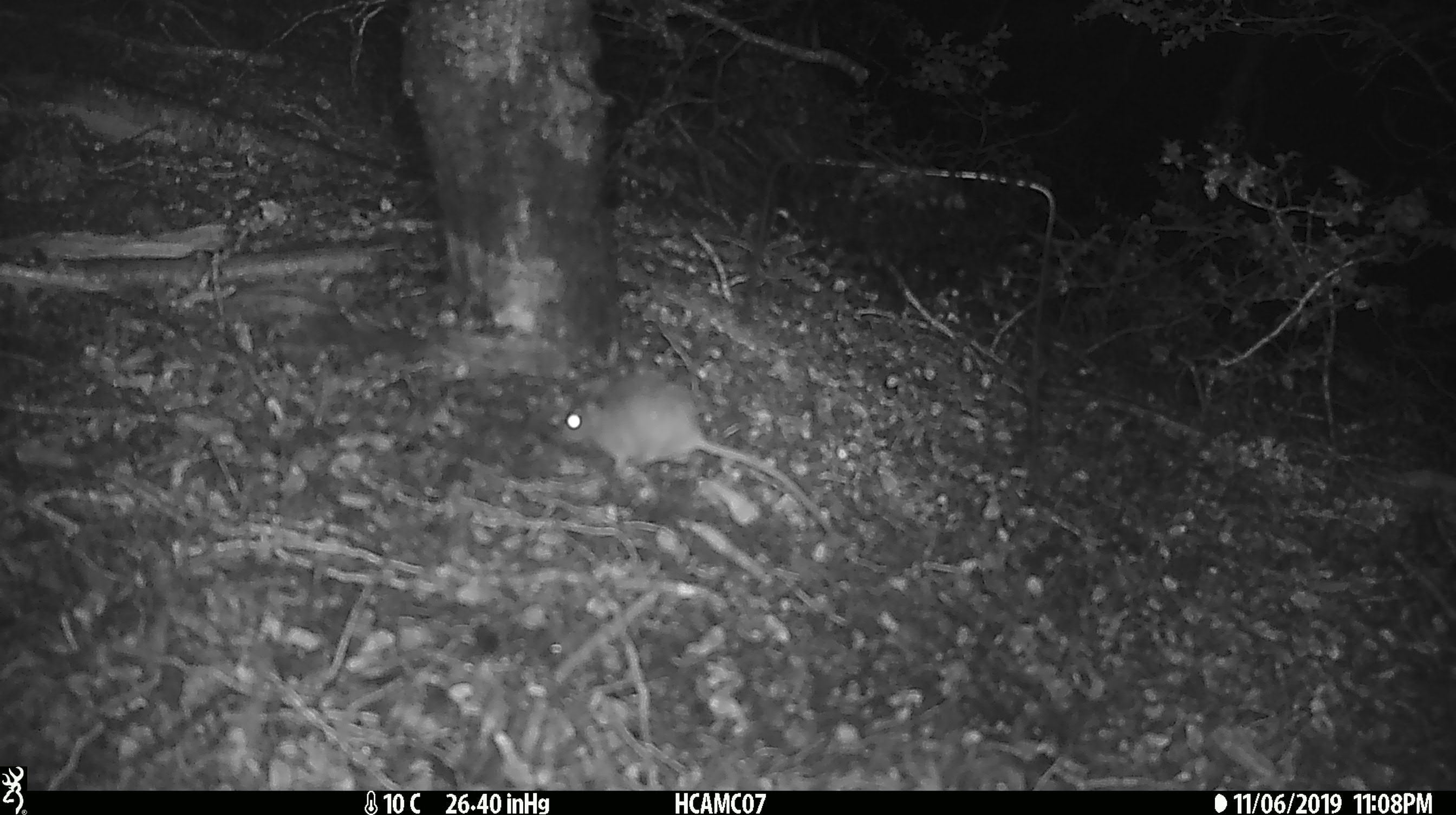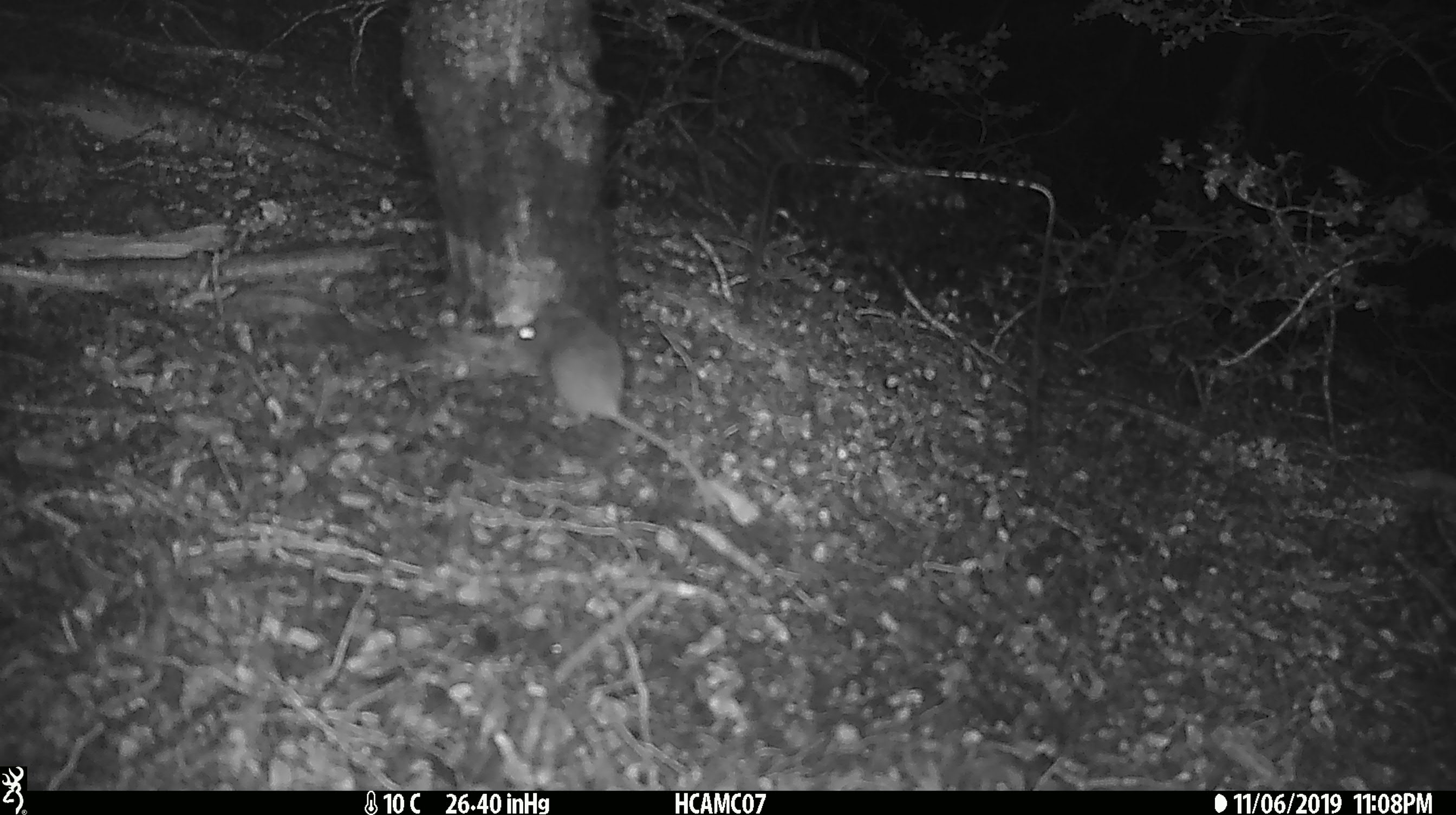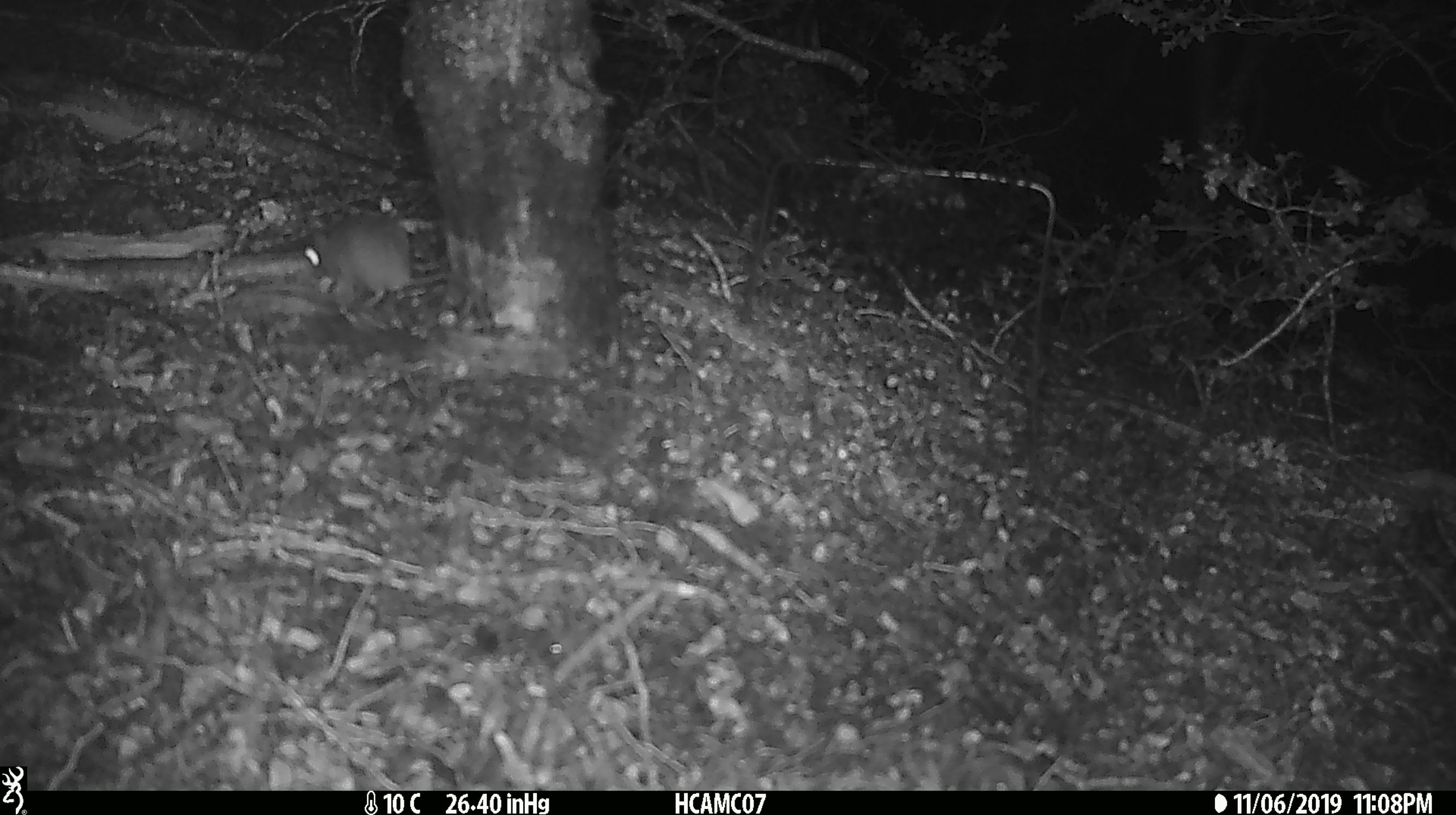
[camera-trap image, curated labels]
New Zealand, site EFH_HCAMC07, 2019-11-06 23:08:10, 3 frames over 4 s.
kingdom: Animalia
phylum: Chordata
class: Mammalia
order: Rodentia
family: Muridae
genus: Mus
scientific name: Mus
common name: mouse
Mouse (Mus).